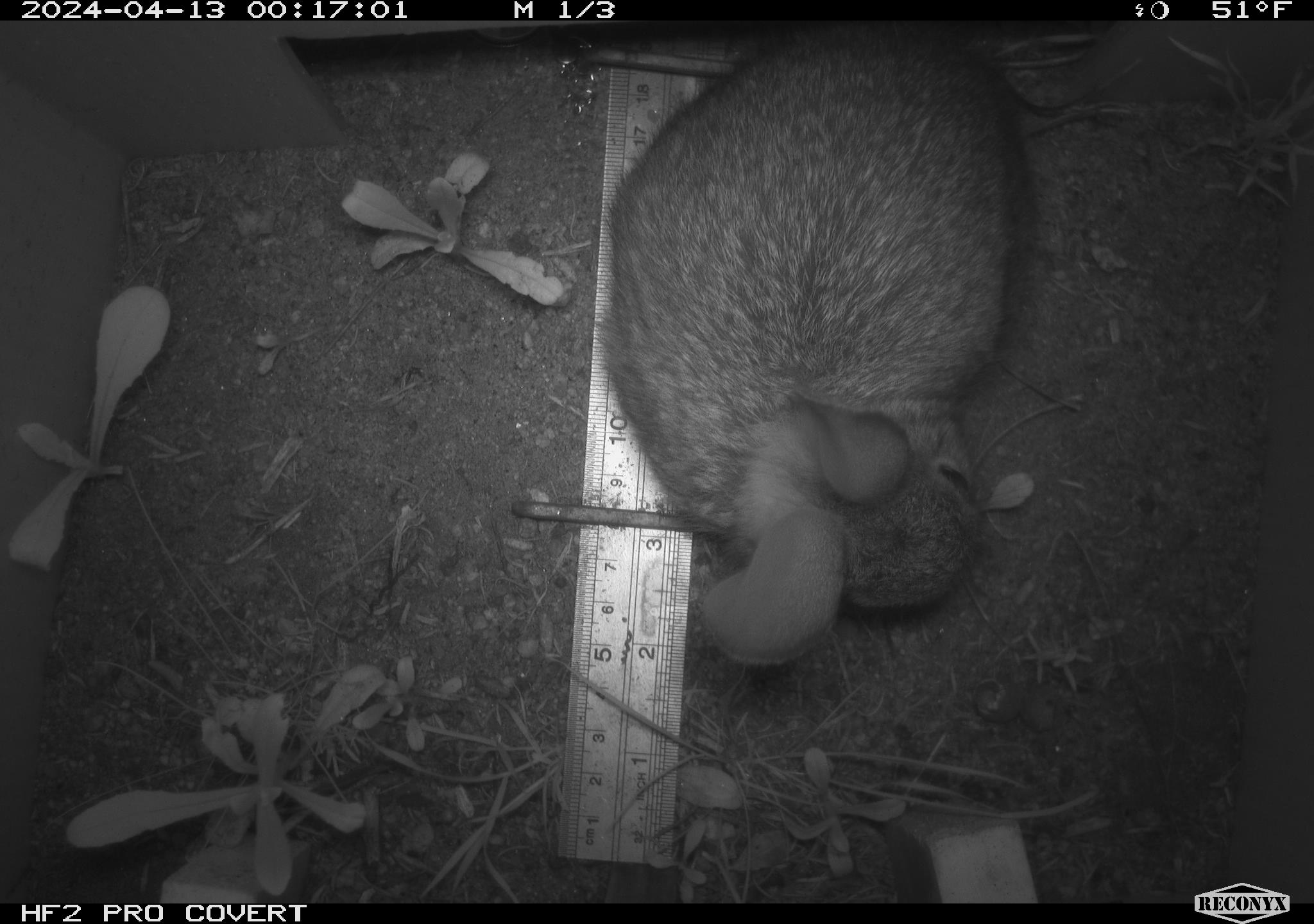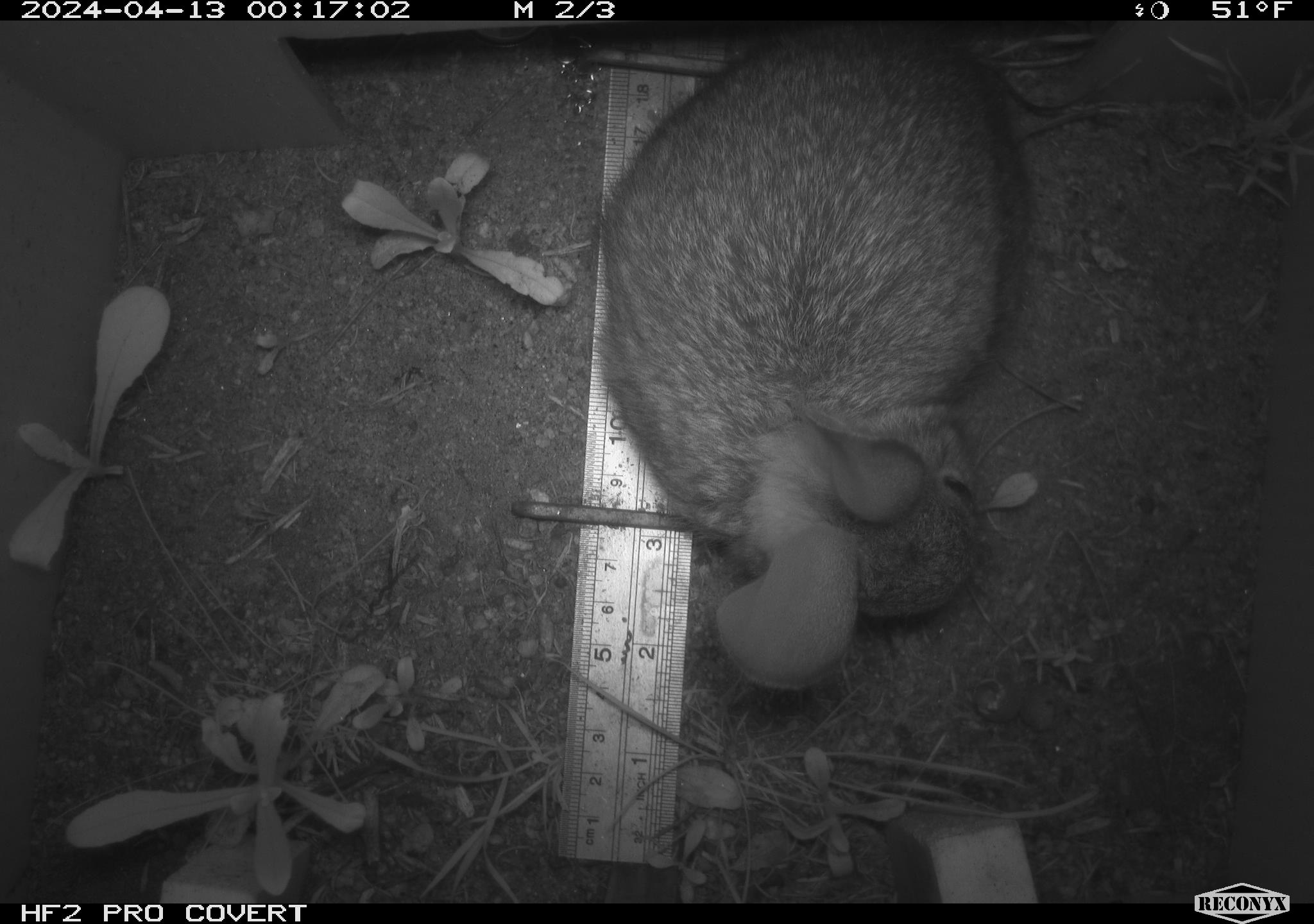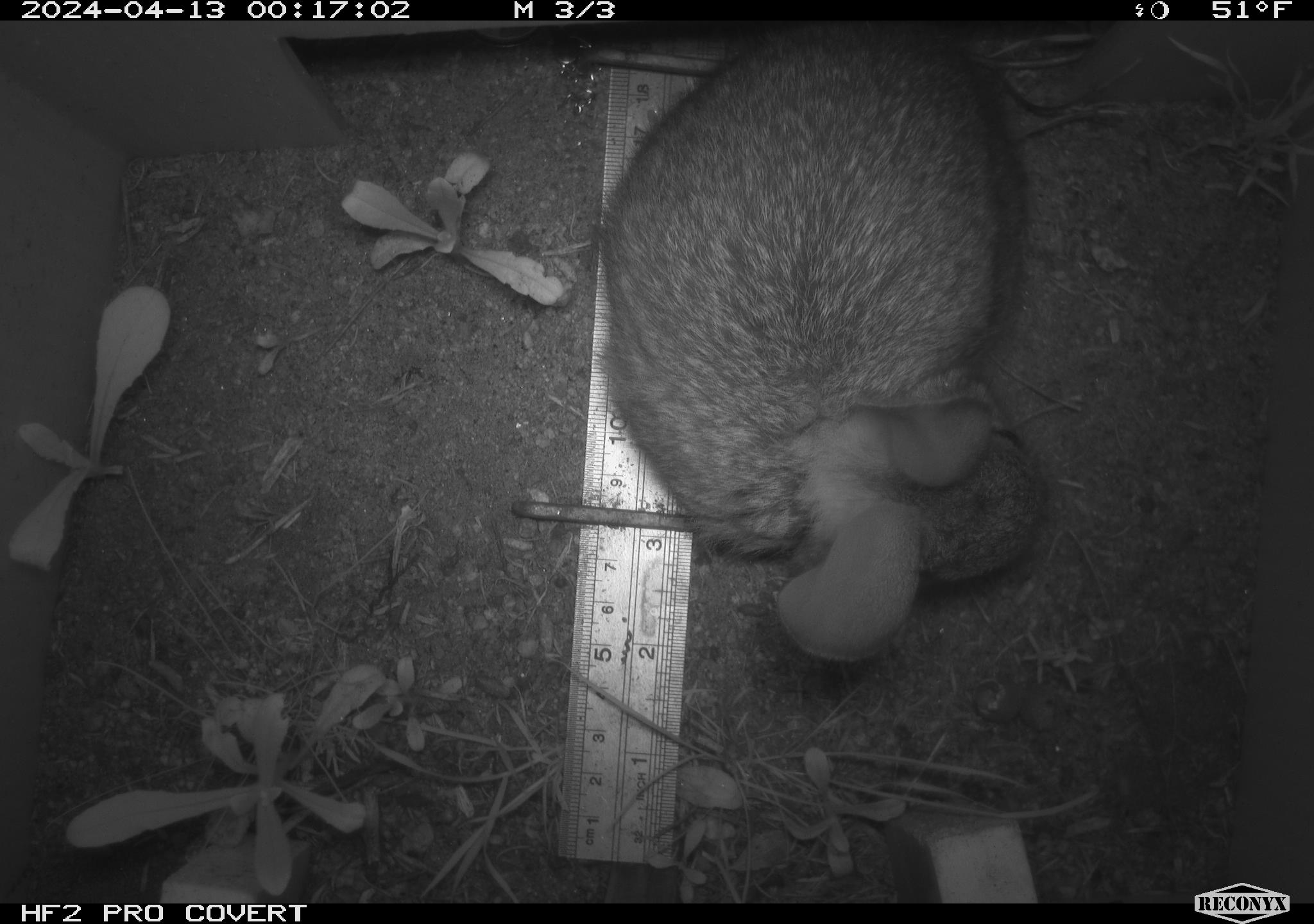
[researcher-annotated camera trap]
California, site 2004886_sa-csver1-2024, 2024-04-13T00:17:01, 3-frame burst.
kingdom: Animalia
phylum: Chordata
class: Mammalia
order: Lagomorpha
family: Leporidae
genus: Sylvilagus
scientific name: Sylvilagus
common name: cottontail rabbits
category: sylvilagus species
Sylvilagus species (cottontail rabbits) (Sylvilagus).